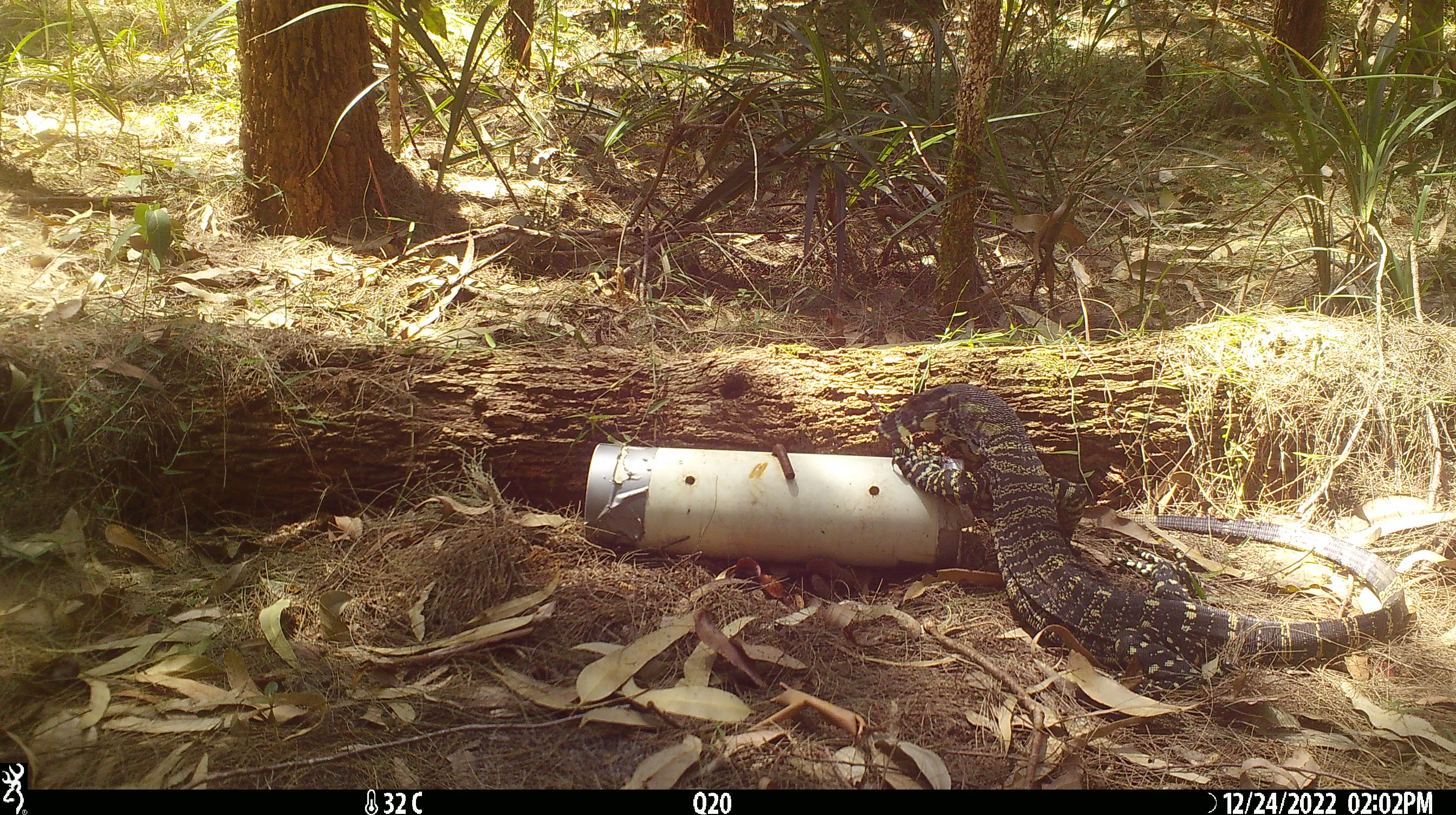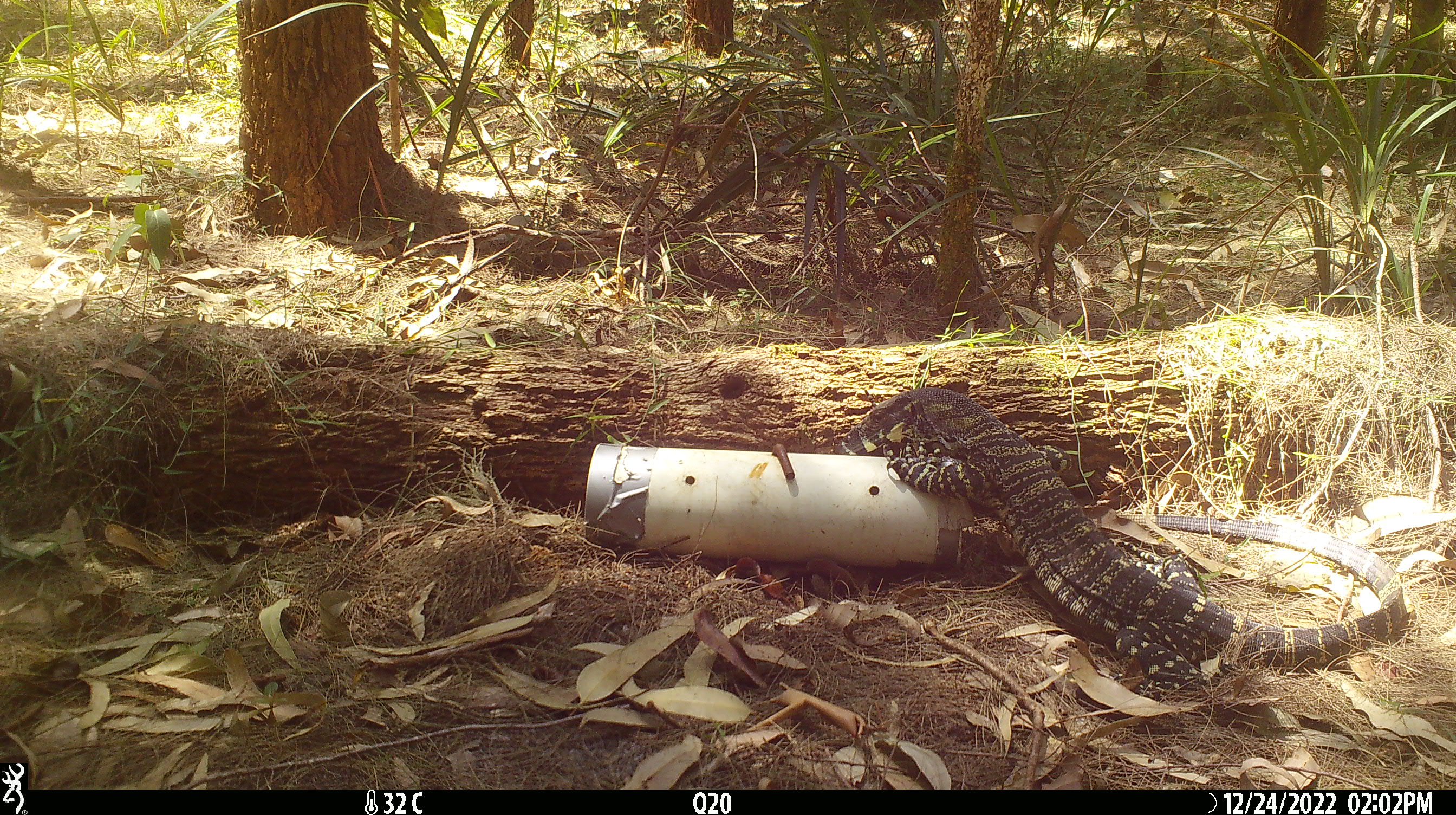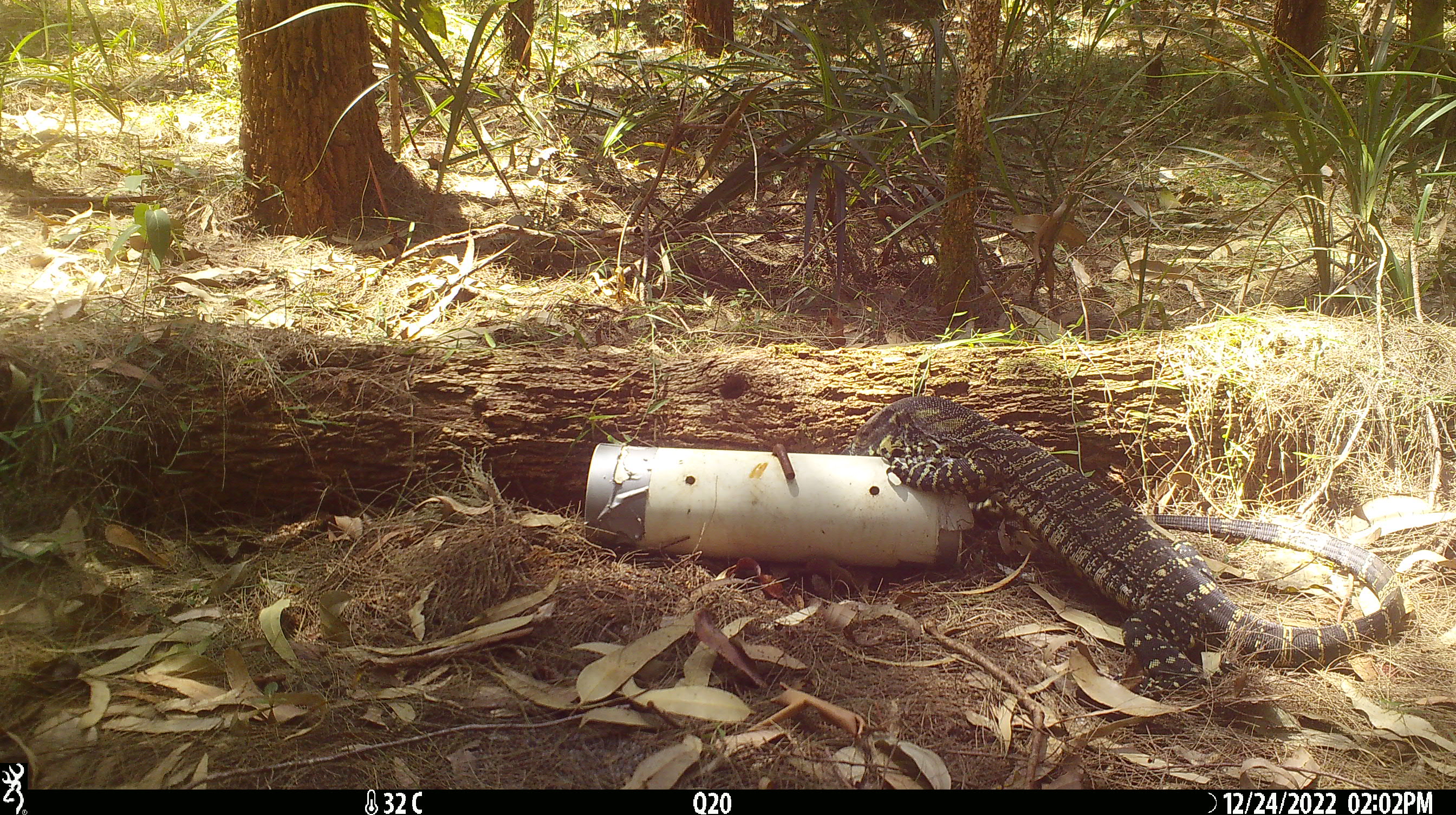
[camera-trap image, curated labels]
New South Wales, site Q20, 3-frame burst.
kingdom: Animalia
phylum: Chordata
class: Reptilia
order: Squamata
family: Varanidae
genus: Varanus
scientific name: Varanus varius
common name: lace monitor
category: goanna